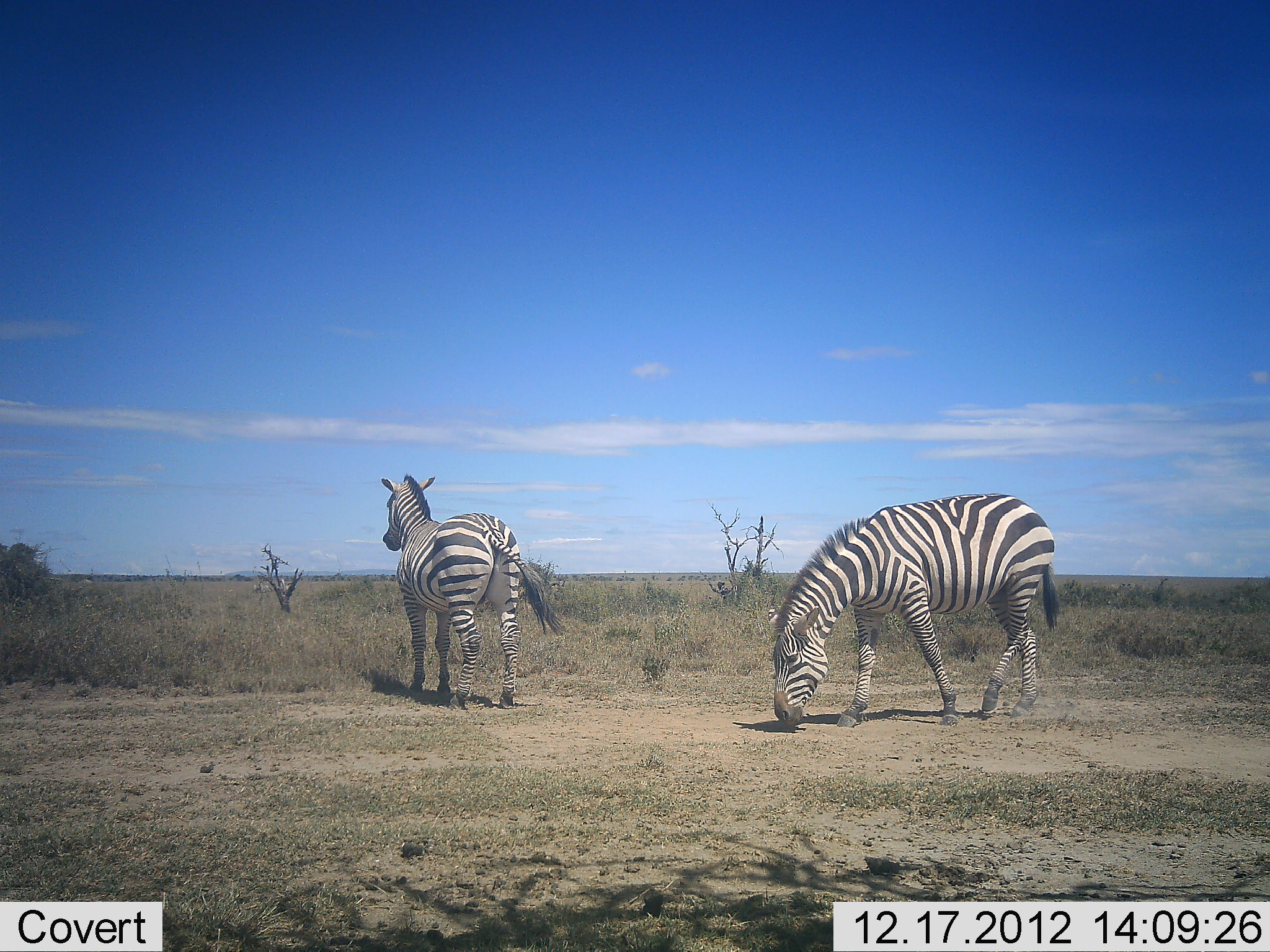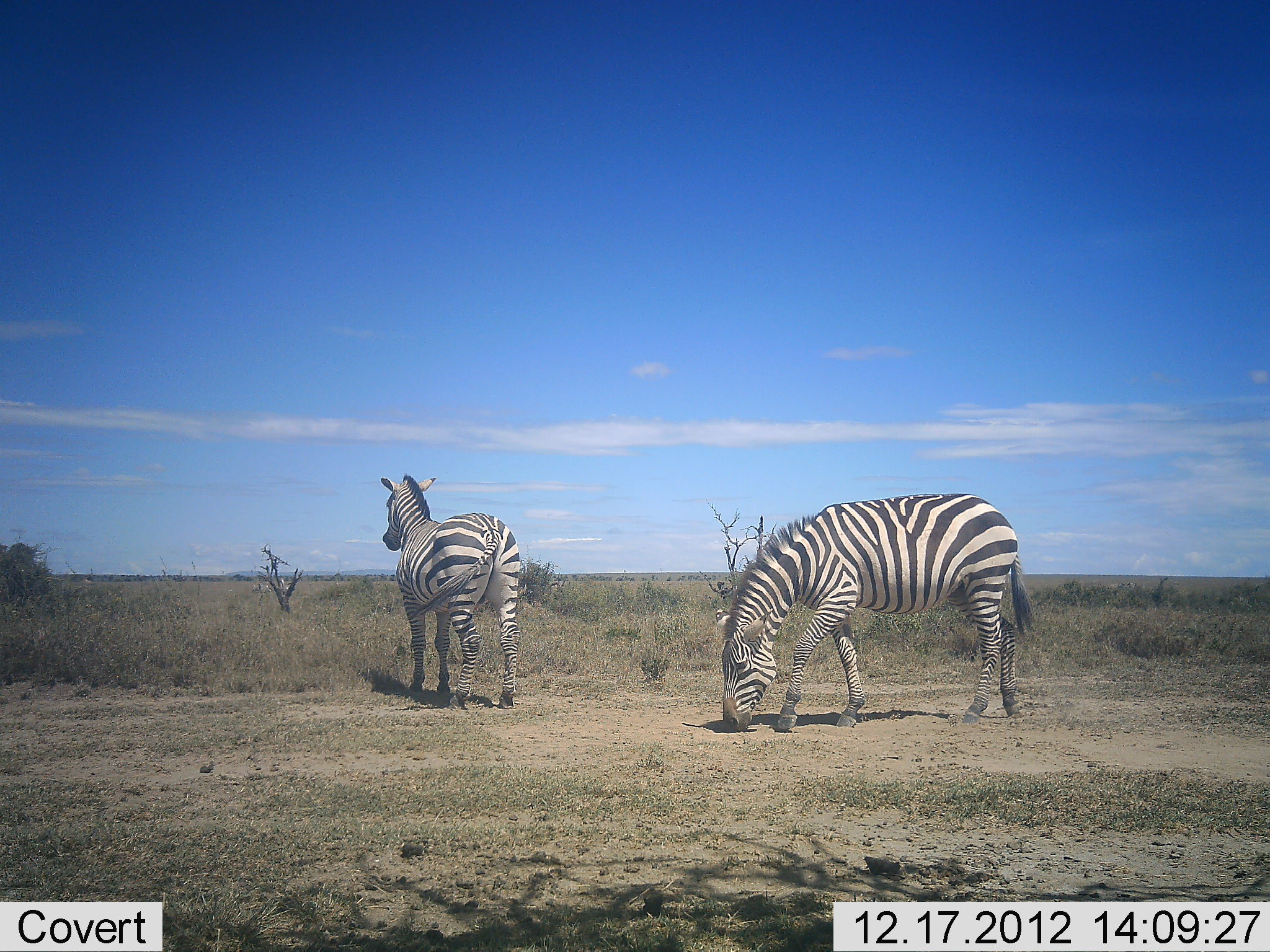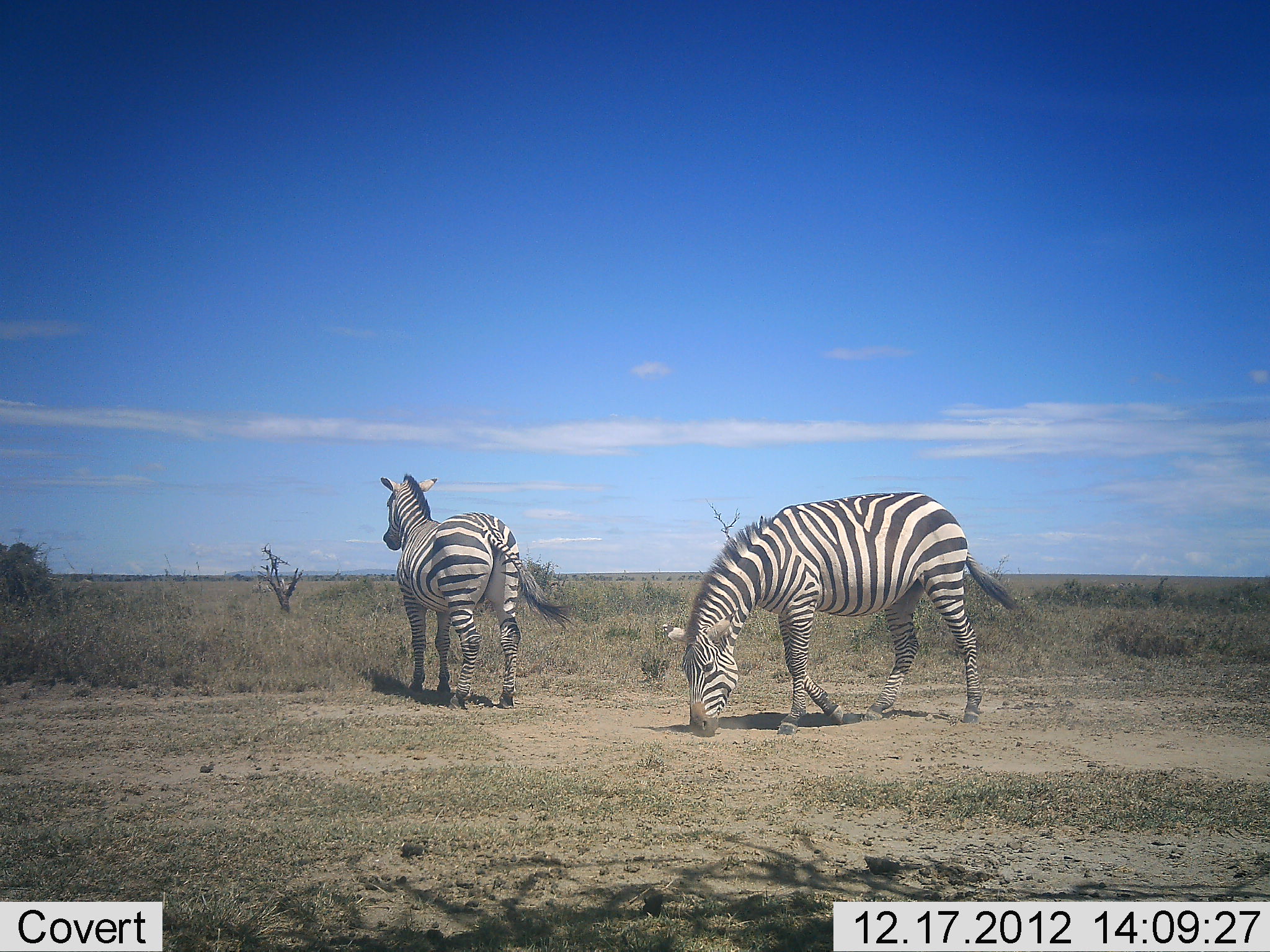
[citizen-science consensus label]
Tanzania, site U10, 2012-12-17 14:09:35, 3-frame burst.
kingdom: Animalia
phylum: Chordata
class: Mammalia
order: Perissodactyla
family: Equidae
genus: Equus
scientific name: Equus quagga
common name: plains zebra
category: zebra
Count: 2.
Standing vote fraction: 90%.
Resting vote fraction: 0%.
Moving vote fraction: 70%.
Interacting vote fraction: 0%.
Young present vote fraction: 0%.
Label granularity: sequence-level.